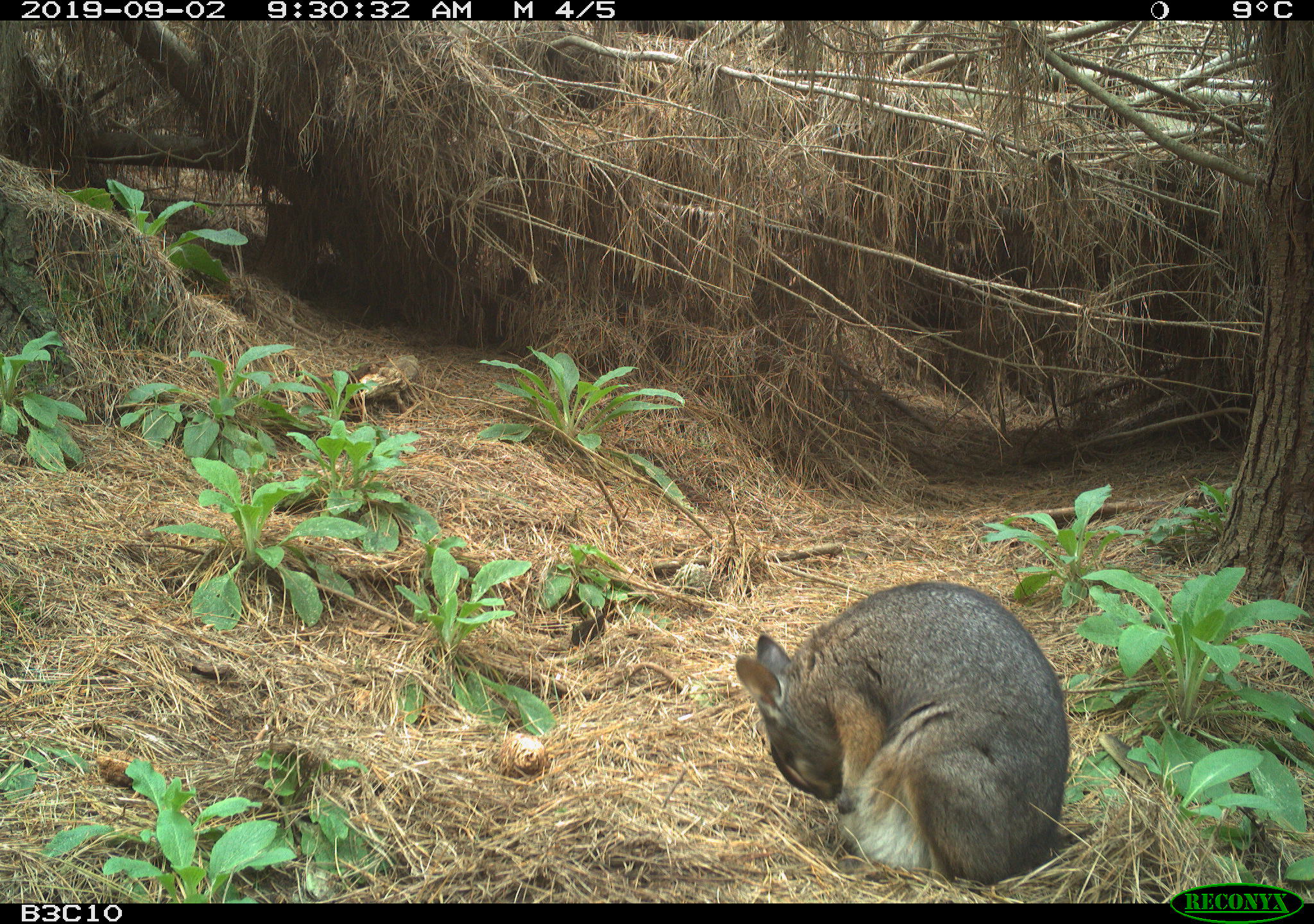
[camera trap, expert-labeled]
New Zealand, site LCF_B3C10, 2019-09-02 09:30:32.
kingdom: Animalia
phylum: Chordata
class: Mammalia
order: Diprotodontia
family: Macropodidae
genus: Notamacropus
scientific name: Notamacropus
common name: wallaby